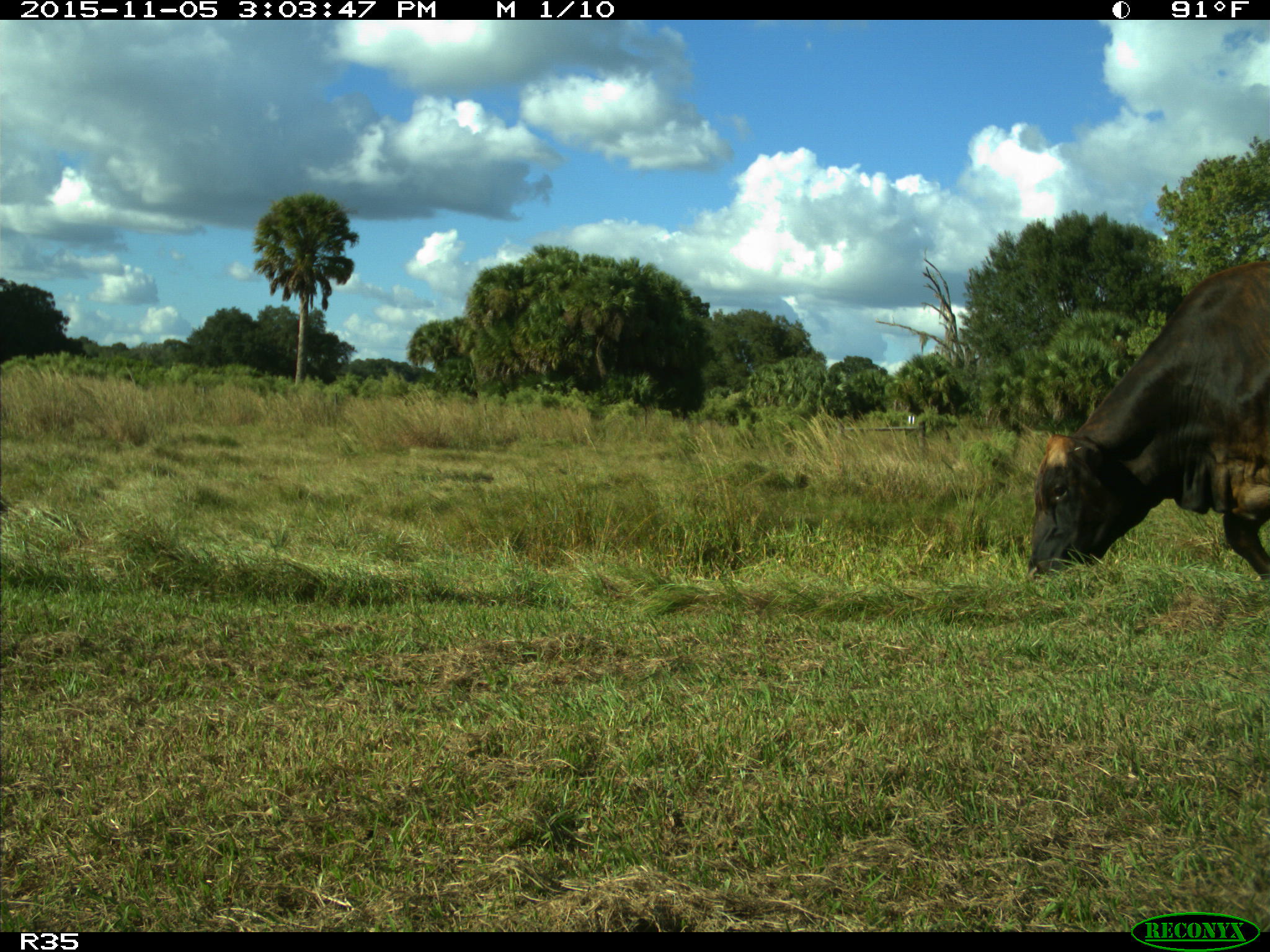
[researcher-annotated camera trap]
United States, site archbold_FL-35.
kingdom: Animalia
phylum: Chordata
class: Mammalia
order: Artiodactyla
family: Bovidae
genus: Bos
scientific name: Bos taurus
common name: domestic cow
Bos taurus (domestic cow).